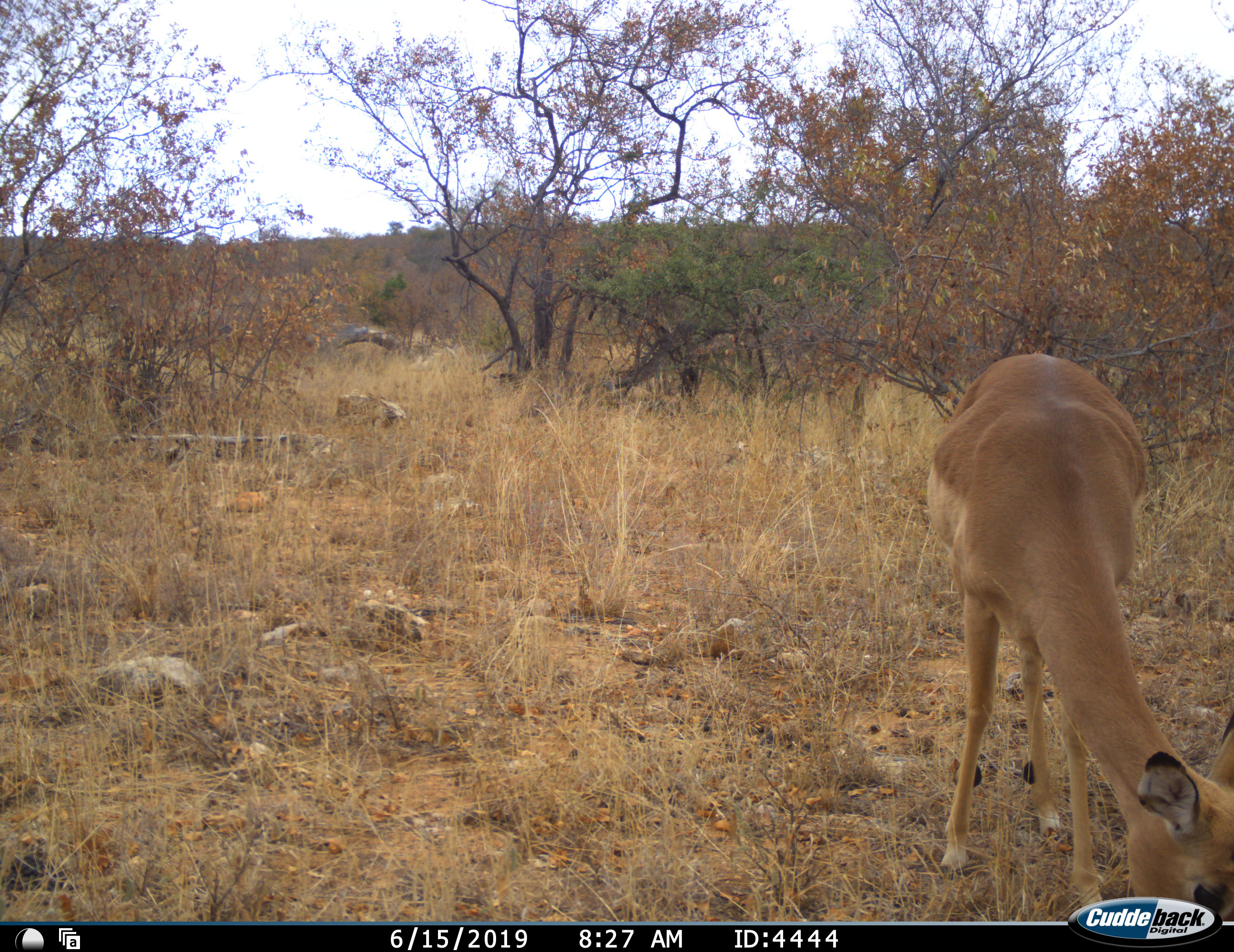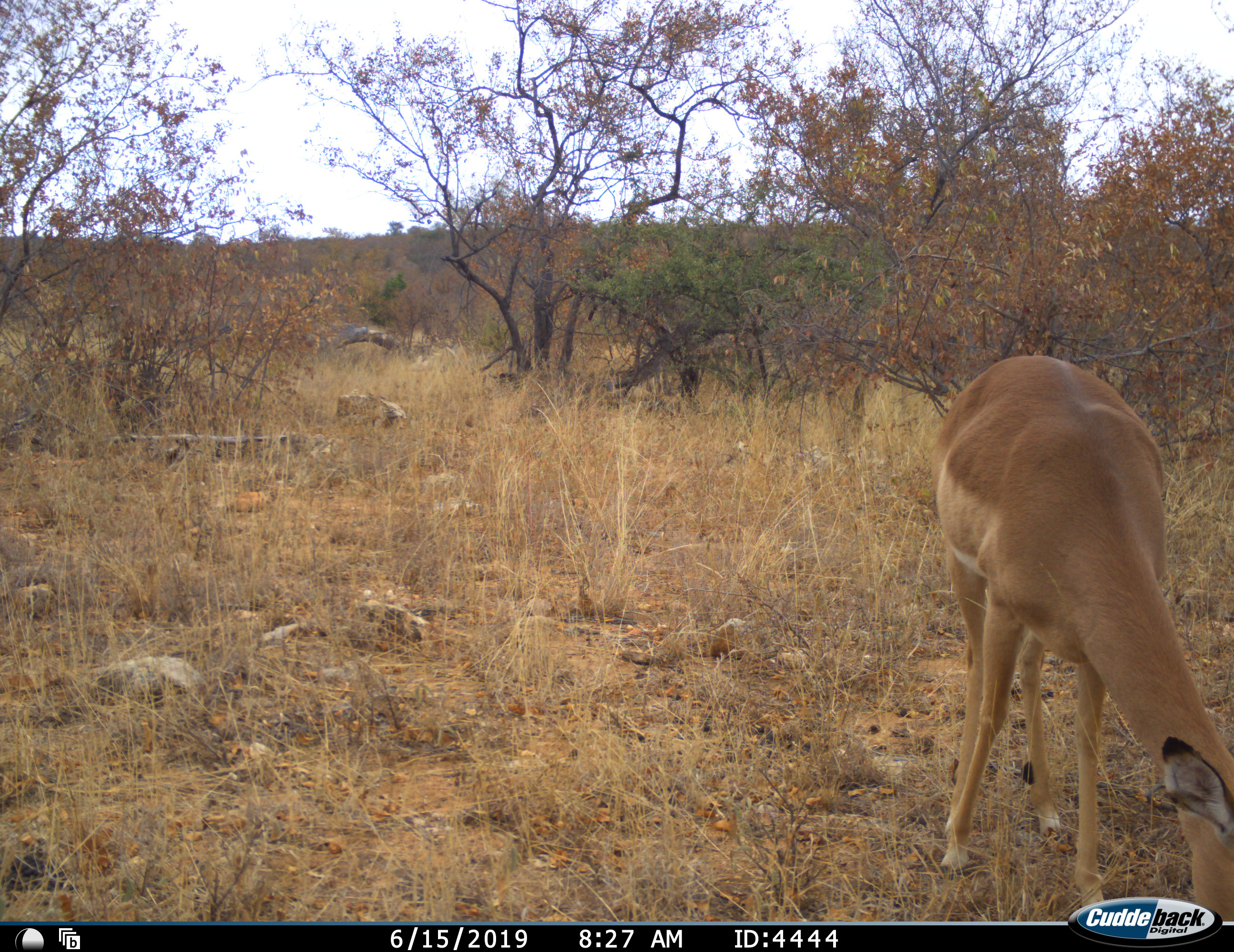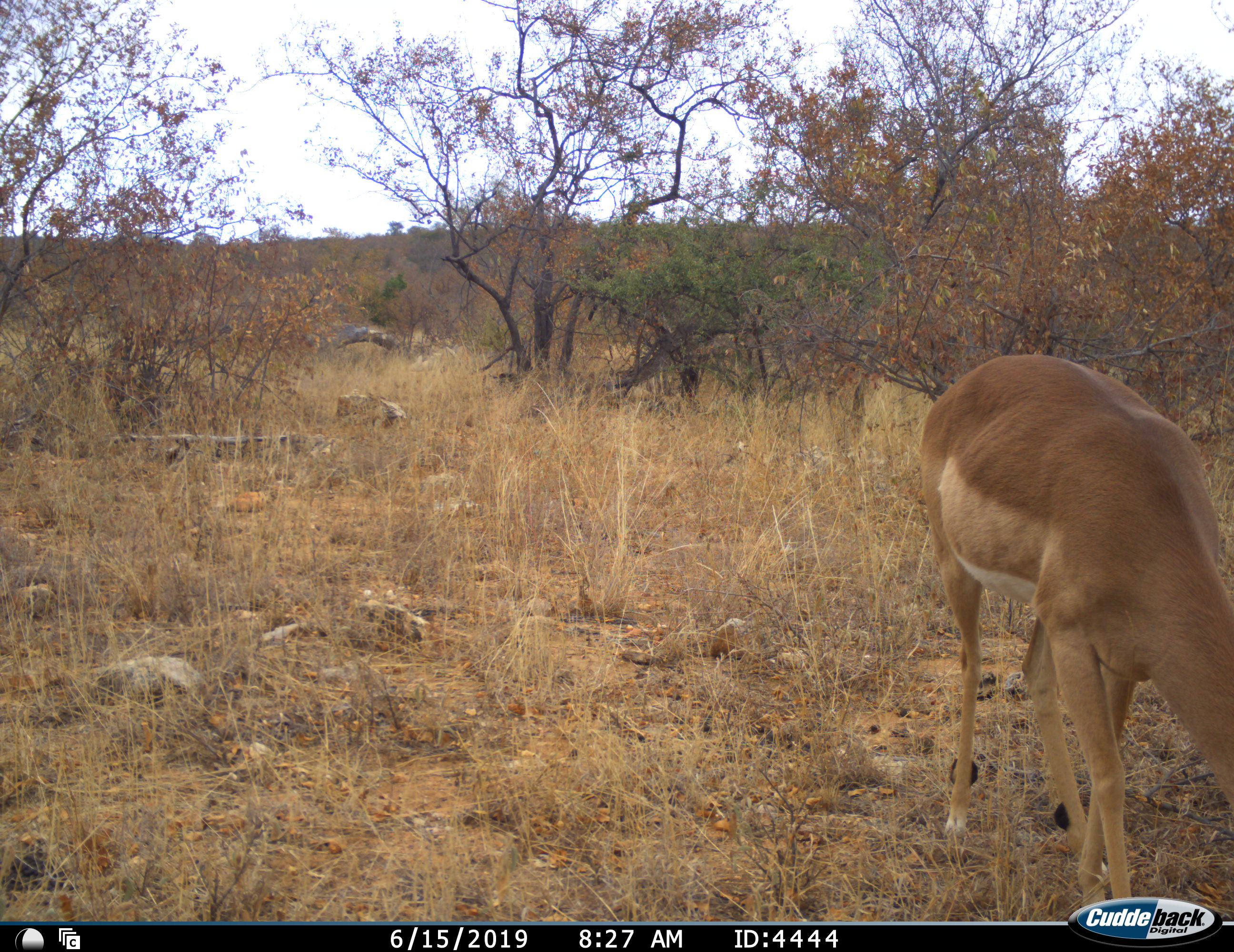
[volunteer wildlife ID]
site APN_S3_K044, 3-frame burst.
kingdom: Animalia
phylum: Chordata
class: Mammalia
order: Artiodactyla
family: Bovidae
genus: Aepyceros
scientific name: Aepyceros melampus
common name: impala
Impala (Aepyceros melampus), count 1. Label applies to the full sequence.